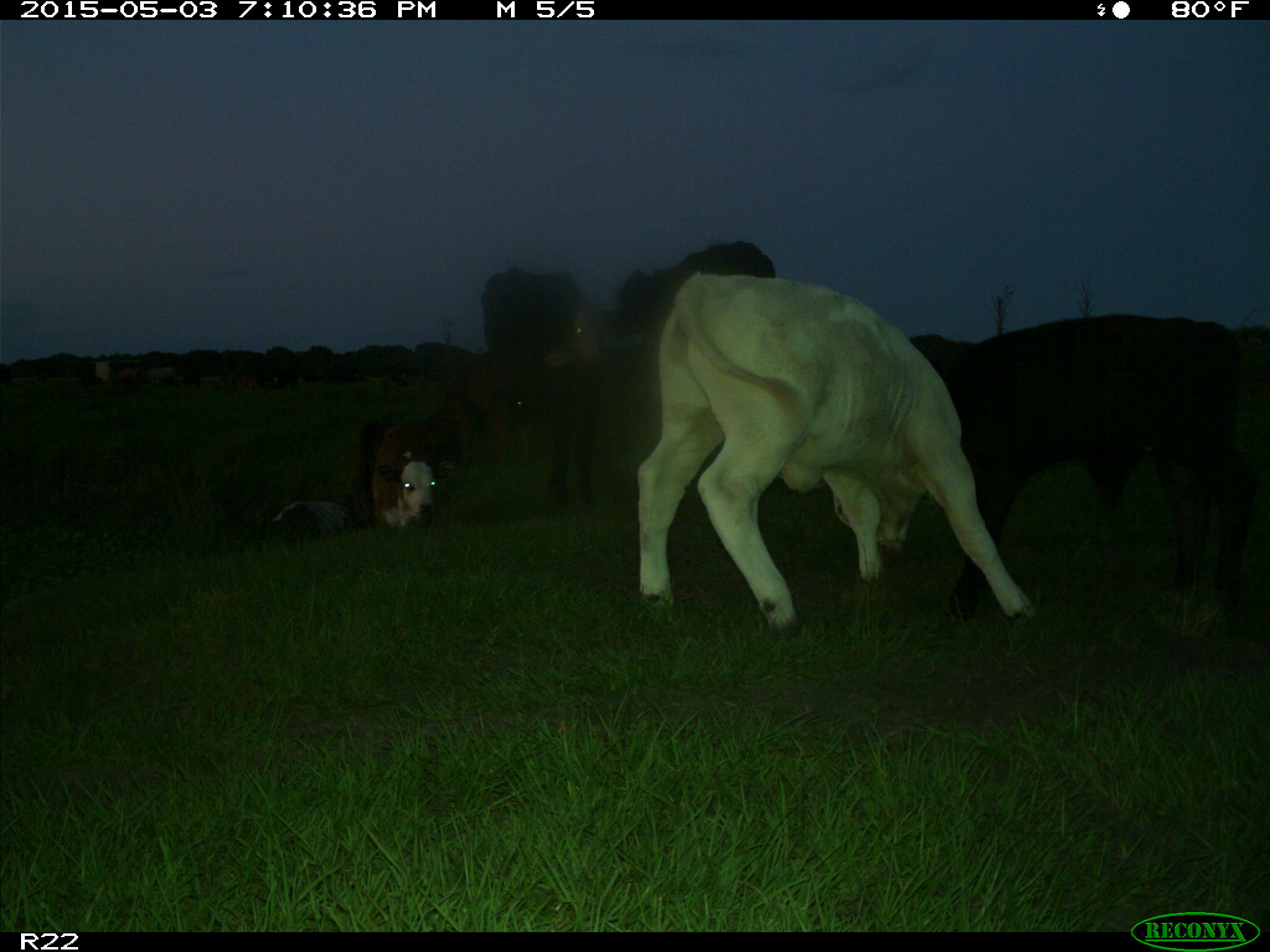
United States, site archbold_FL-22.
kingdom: Animalia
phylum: Chordata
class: Mammalia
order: Artiodactyla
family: Bovidae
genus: Bos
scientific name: Bos taurus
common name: domestic cow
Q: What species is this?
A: Bos taurus (domestic cow).